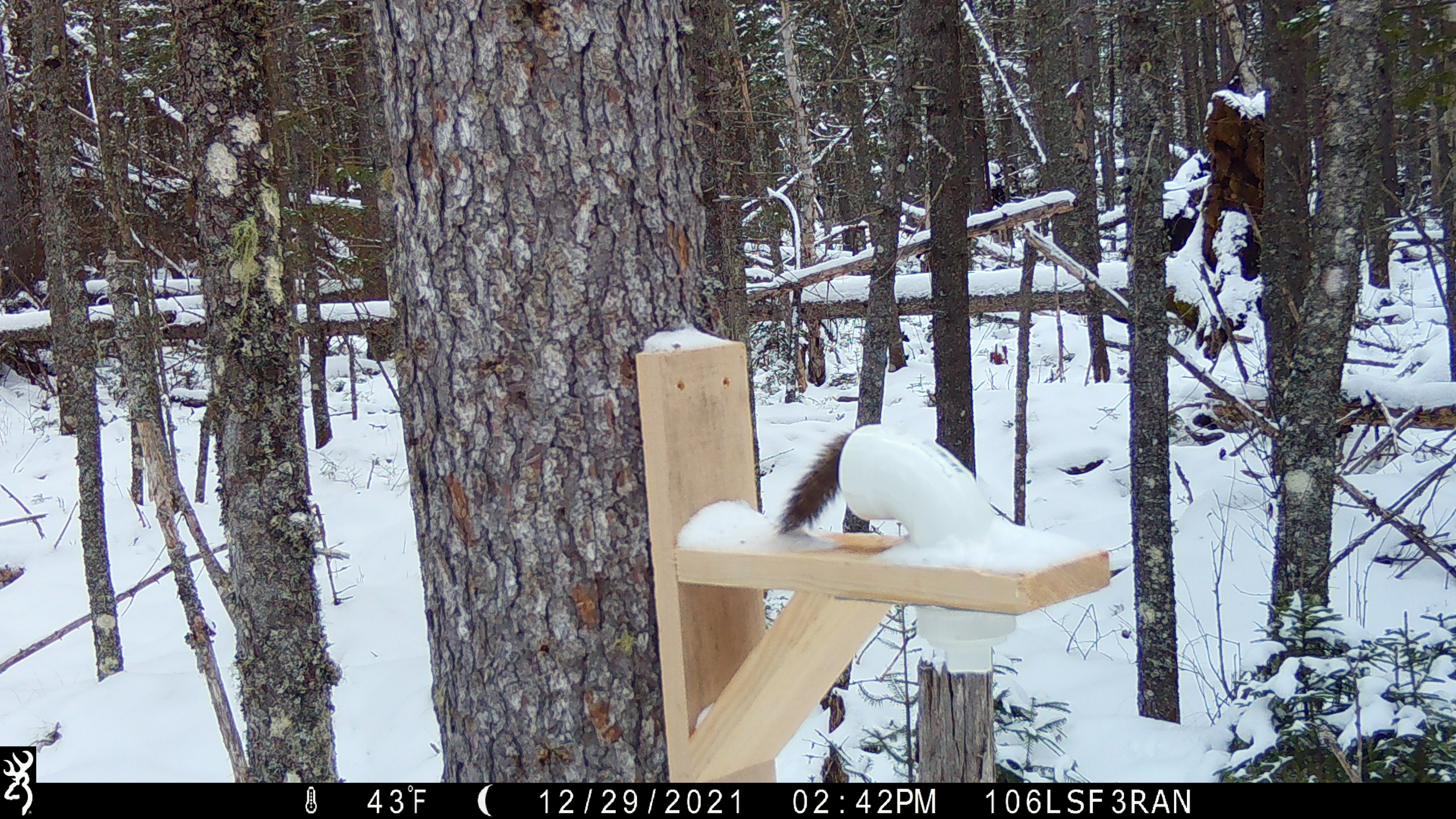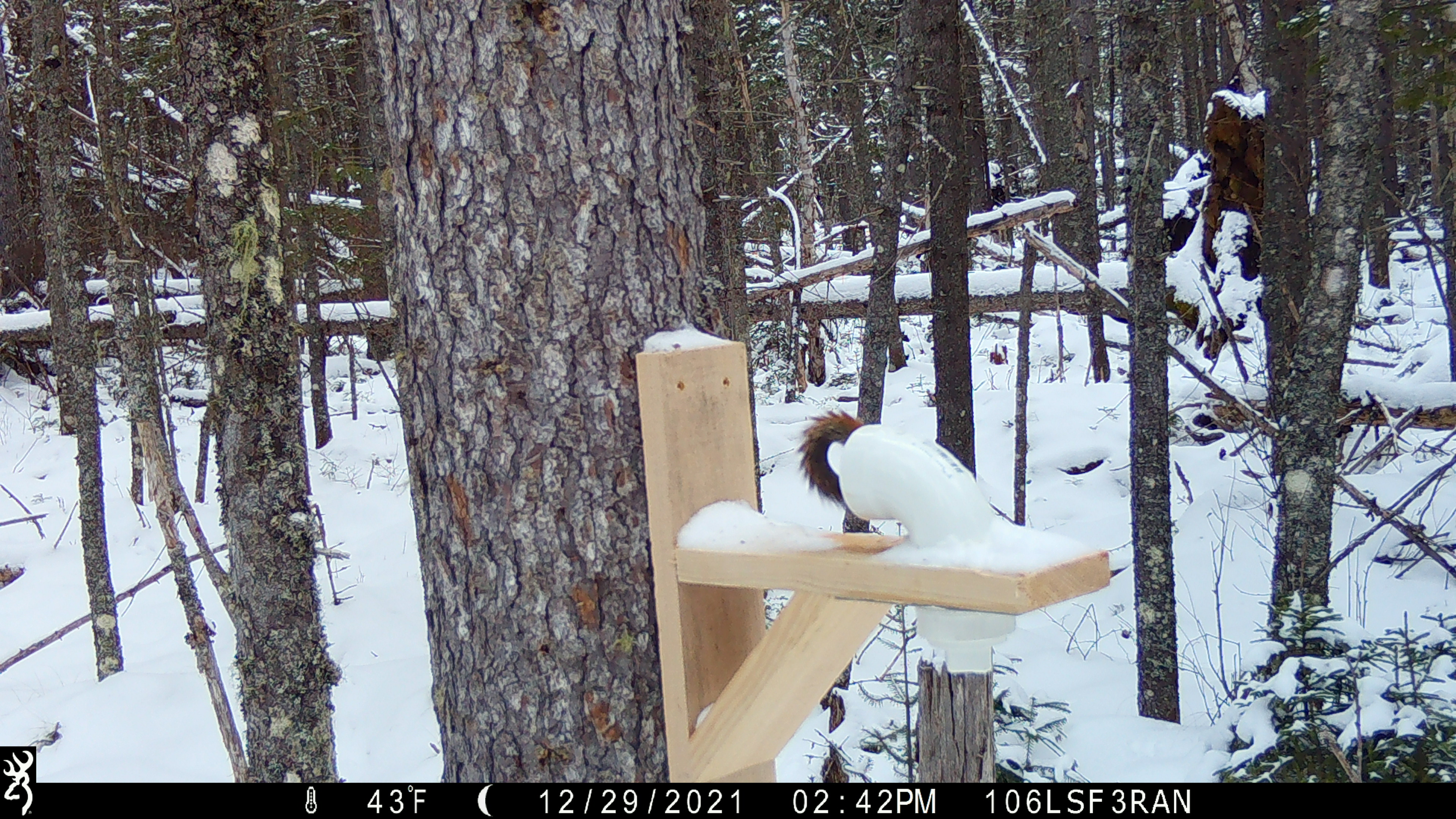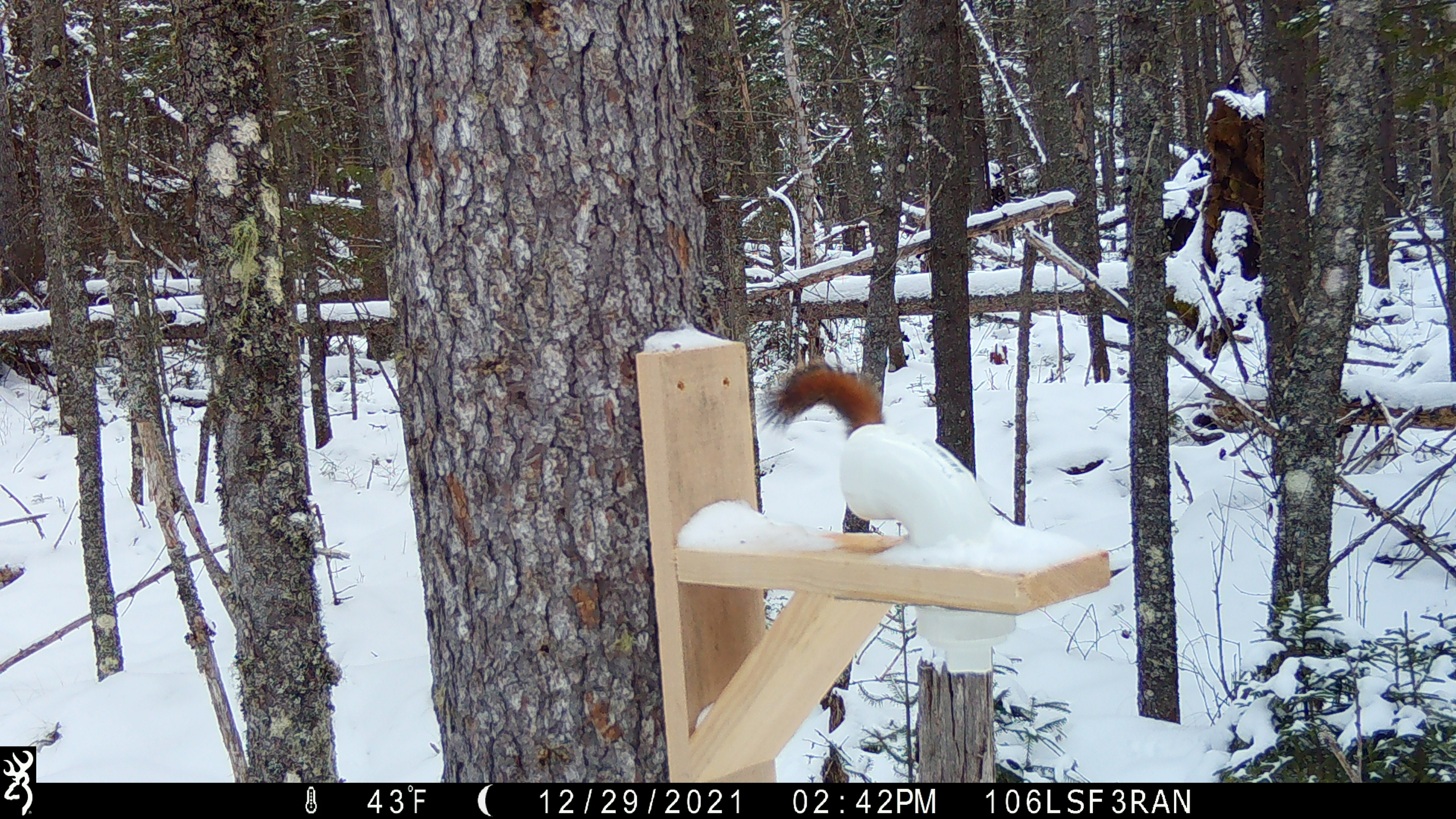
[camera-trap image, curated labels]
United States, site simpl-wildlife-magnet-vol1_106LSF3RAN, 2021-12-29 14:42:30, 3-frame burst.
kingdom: Animalia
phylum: Chordata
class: Mammalia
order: Rodentia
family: Sciuridae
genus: Tamiasciurus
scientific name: Tamiasciurus hudsonicus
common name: red squirrel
Red squirrel (Tamiasciurus hudsonicus).